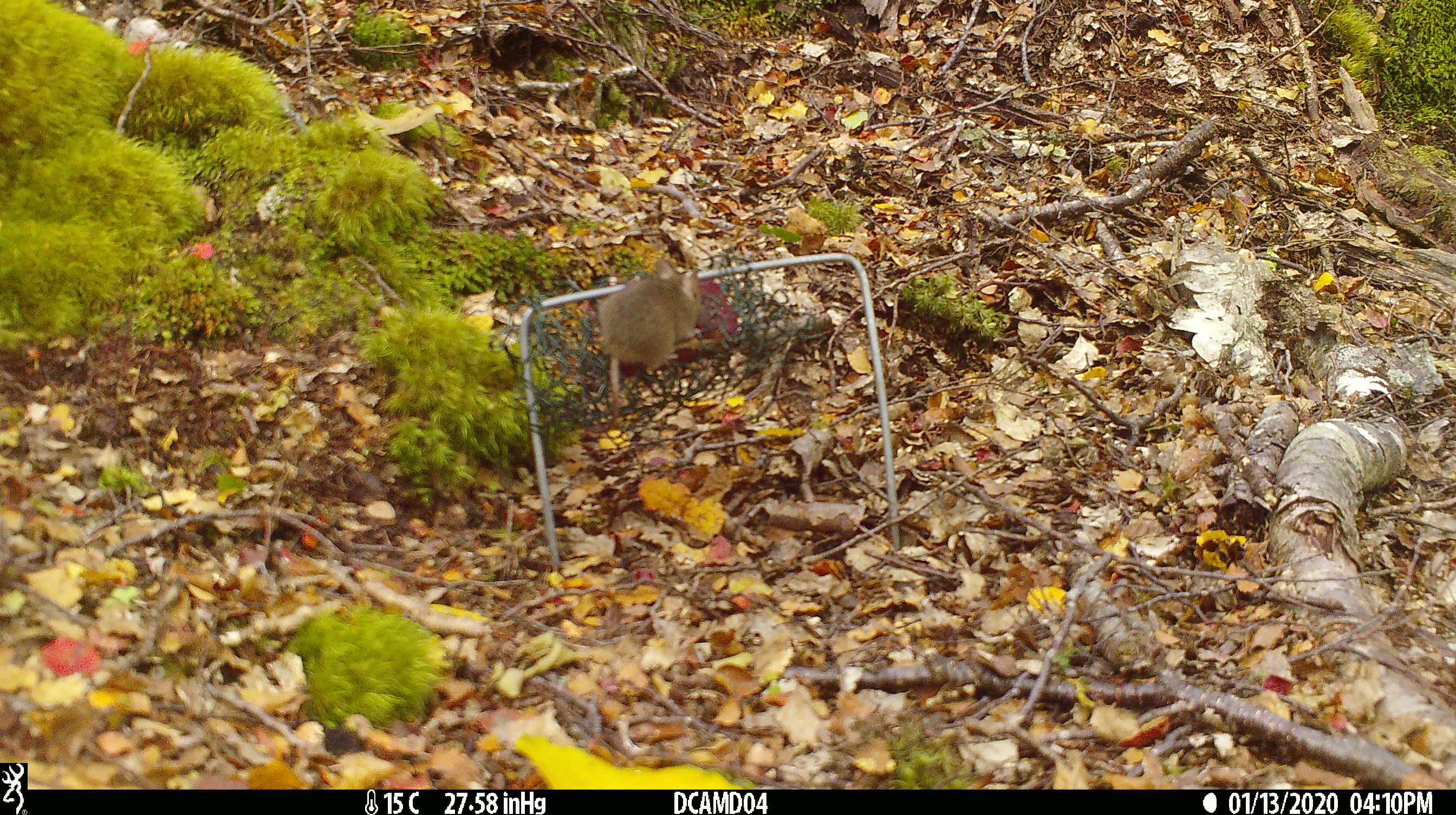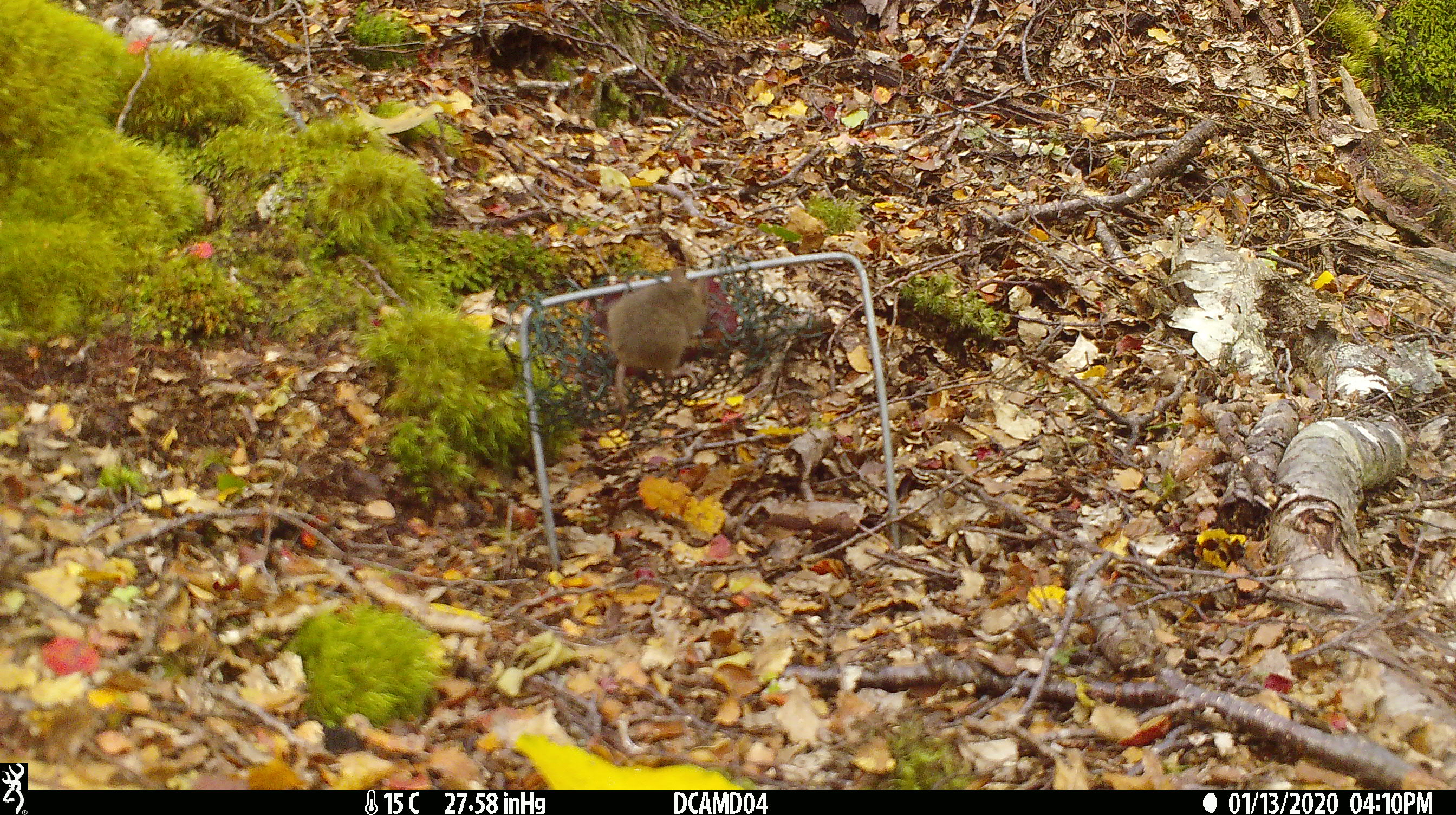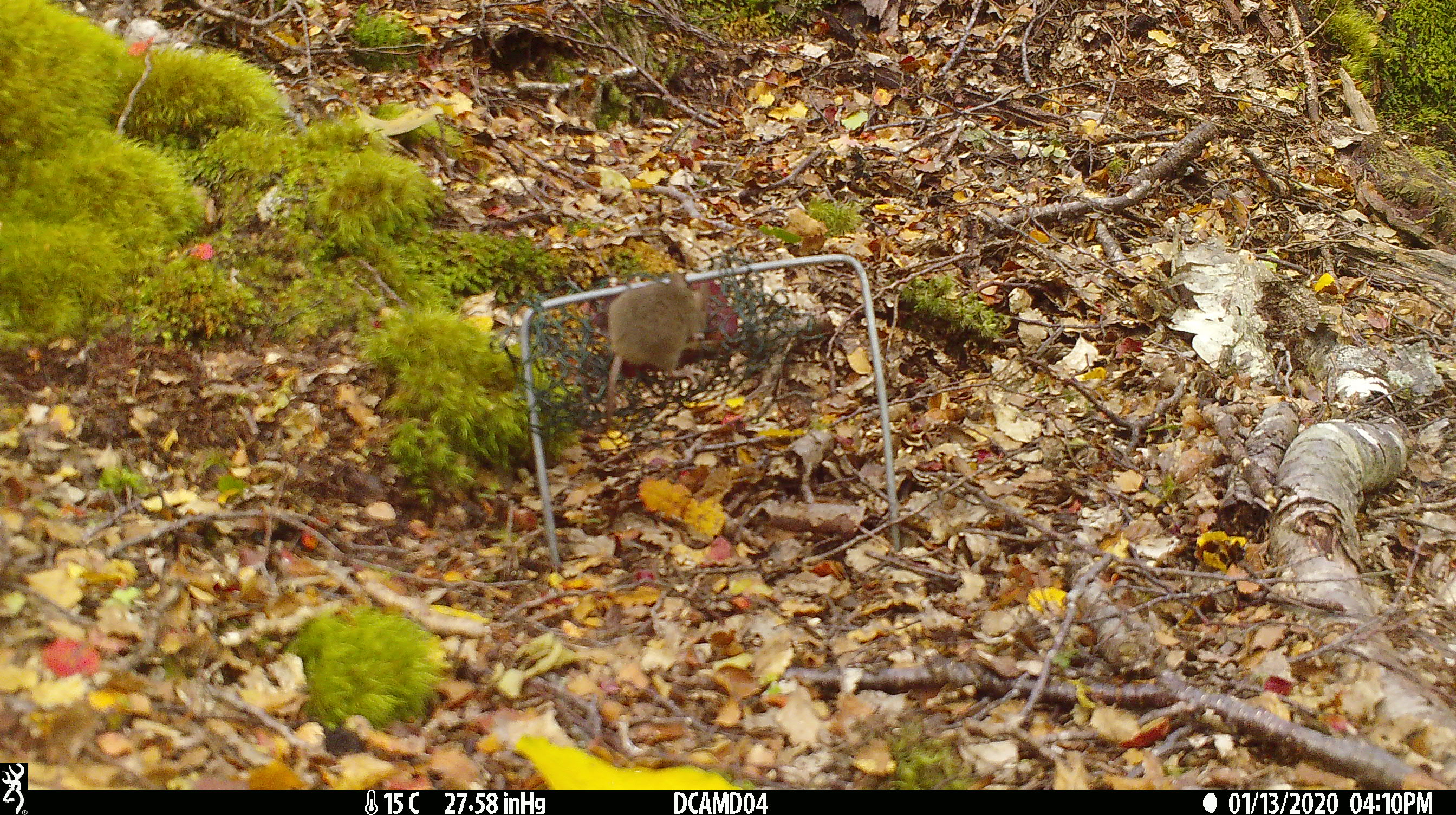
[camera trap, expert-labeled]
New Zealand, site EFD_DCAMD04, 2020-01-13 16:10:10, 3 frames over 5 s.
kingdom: Animalia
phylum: Chordata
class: Mammalia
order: Rodentia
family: Muridae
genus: Mus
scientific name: Mus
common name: mouse